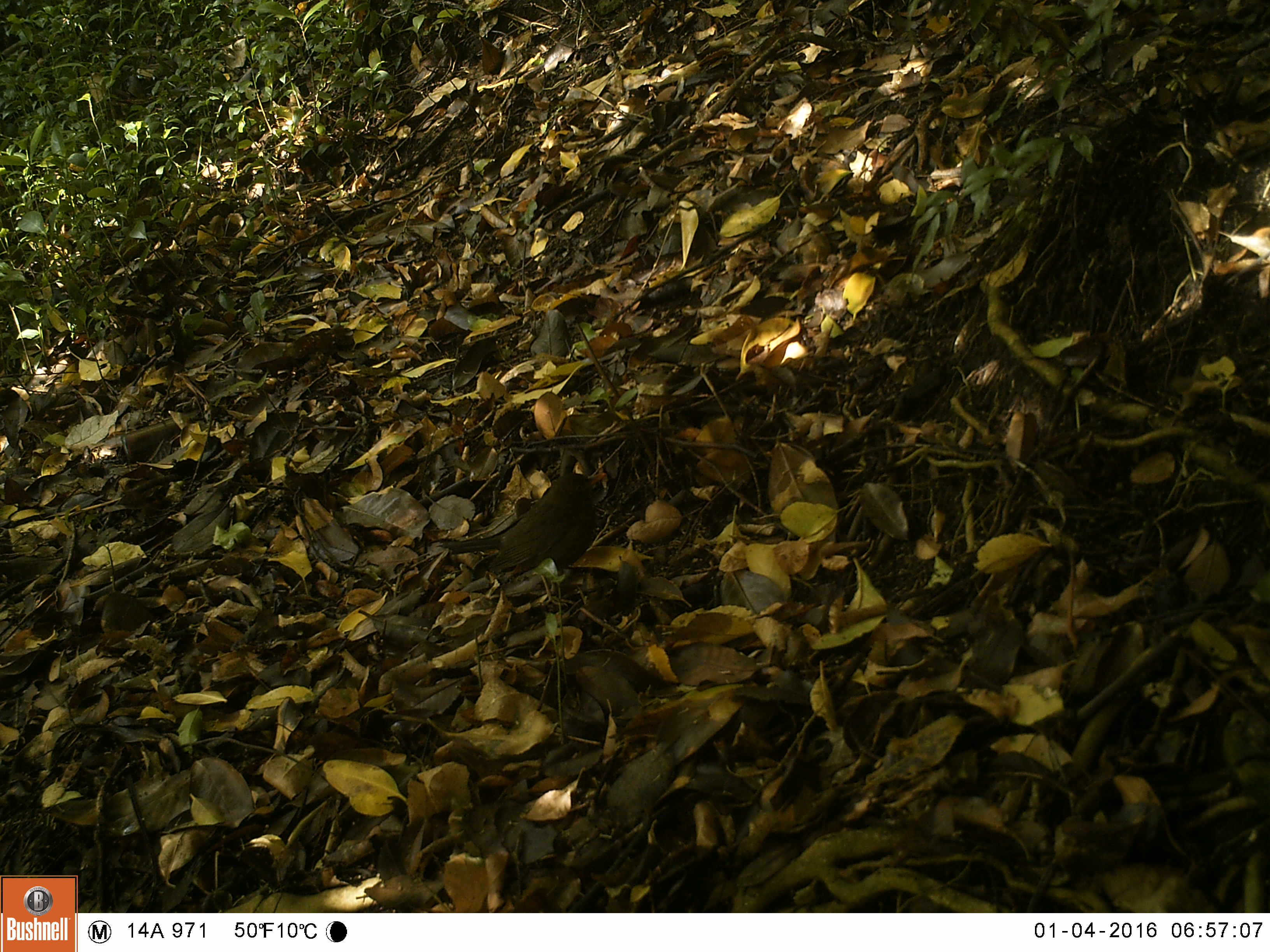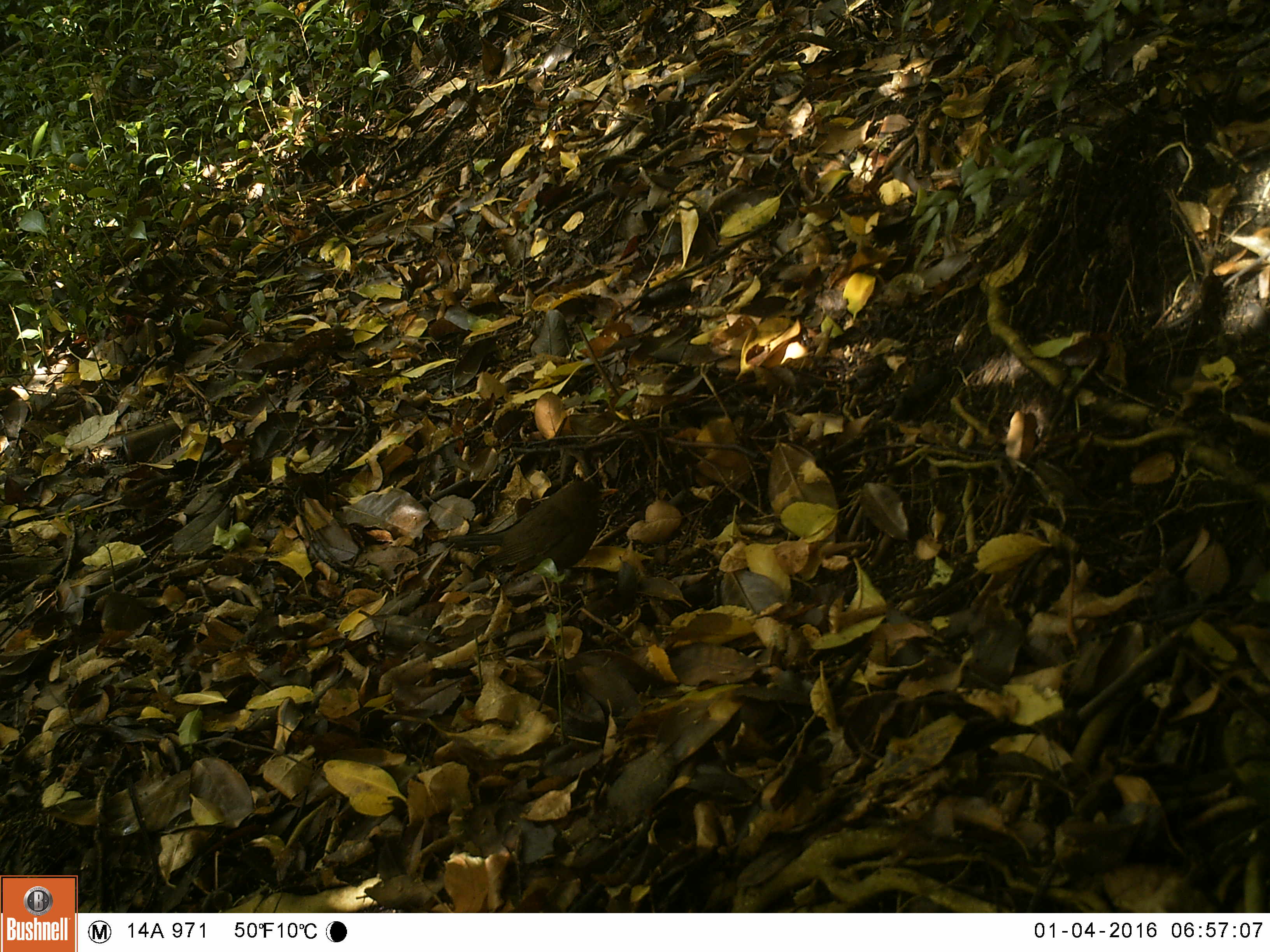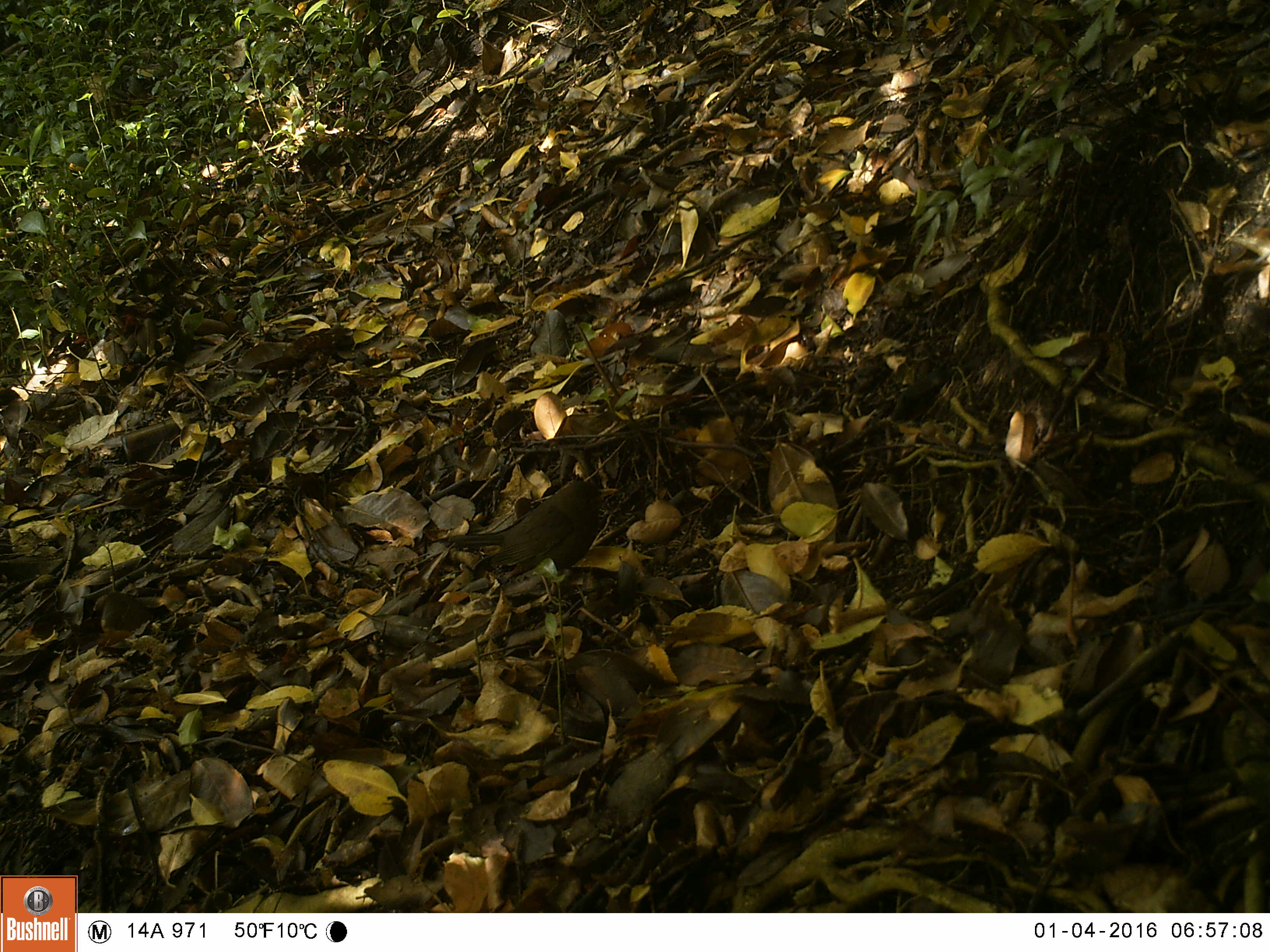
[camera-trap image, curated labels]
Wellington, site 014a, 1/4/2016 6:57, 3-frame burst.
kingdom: Animalia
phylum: Chordata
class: Aves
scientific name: Aves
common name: bird